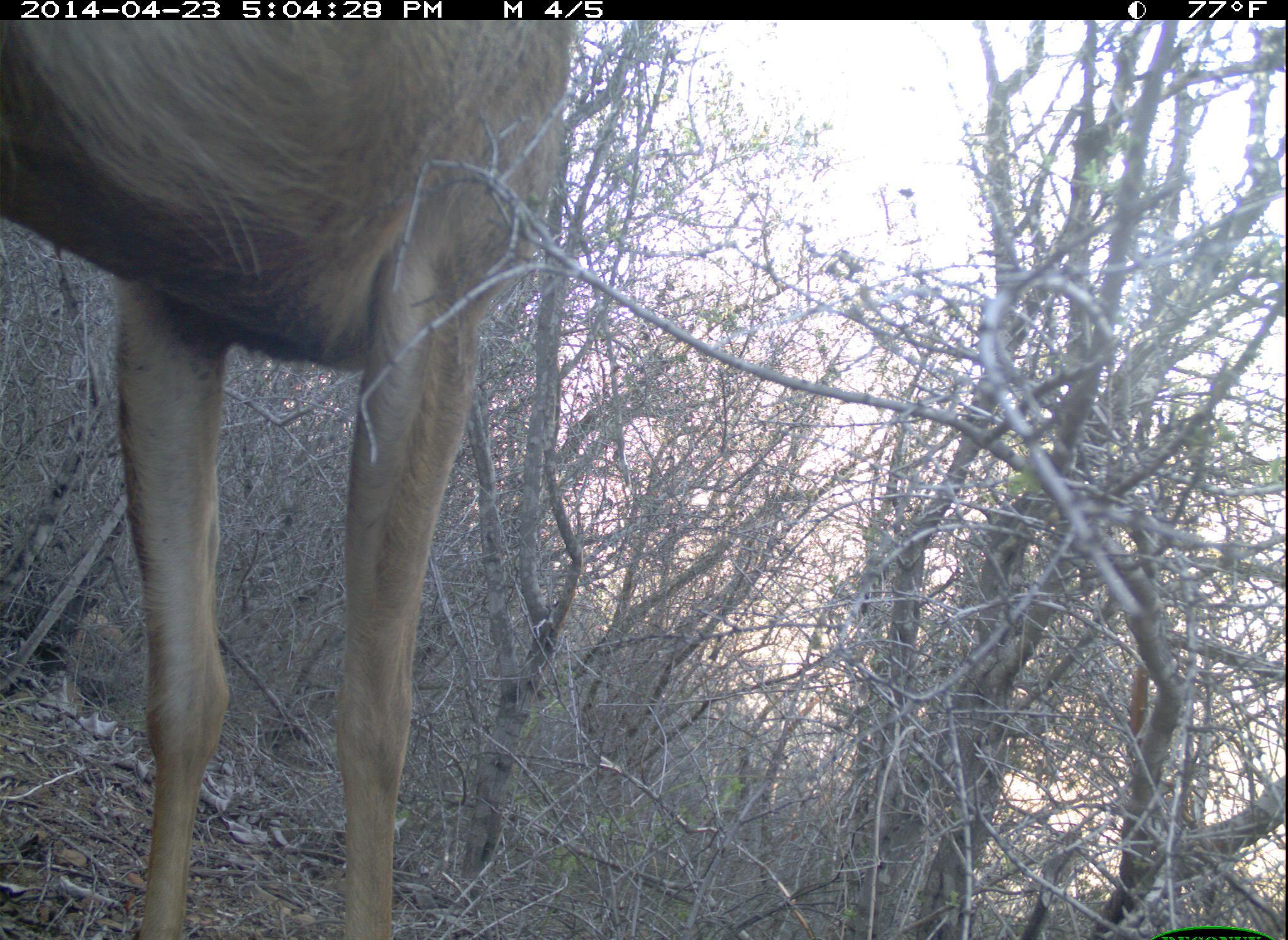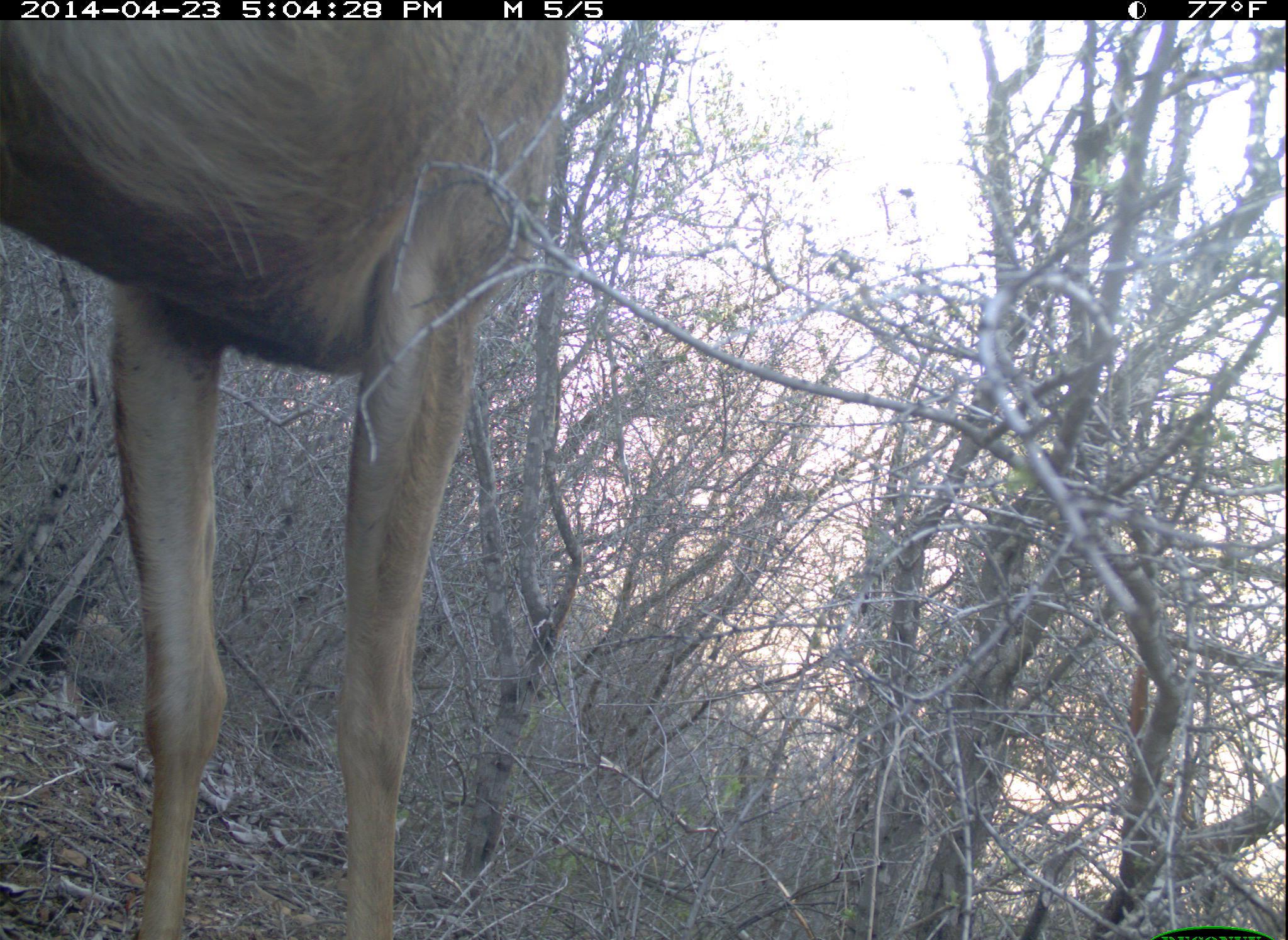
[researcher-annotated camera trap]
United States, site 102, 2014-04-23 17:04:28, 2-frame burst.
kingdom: Animalia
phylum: Chordata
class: Mammalia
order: Artiodactyla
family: Cervidae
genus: Odocoileus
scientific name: Odocoileus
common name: deer